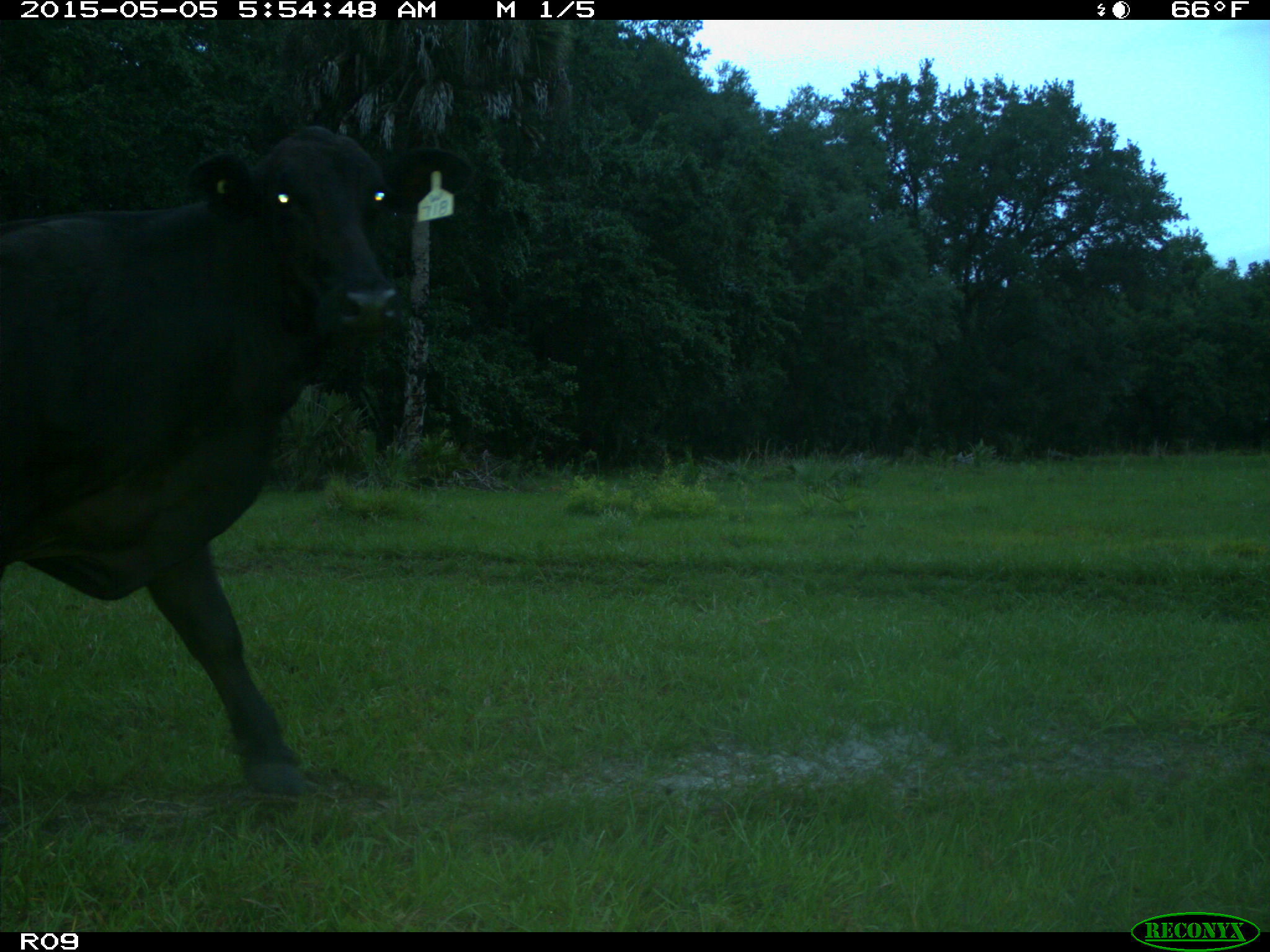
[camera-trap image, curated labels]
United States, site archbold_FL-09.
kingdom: Animalia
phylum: Chordata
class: Mammalia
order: Artiodactyla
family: Bovidae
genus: Bos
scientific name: Bos taurus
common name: domestic cow